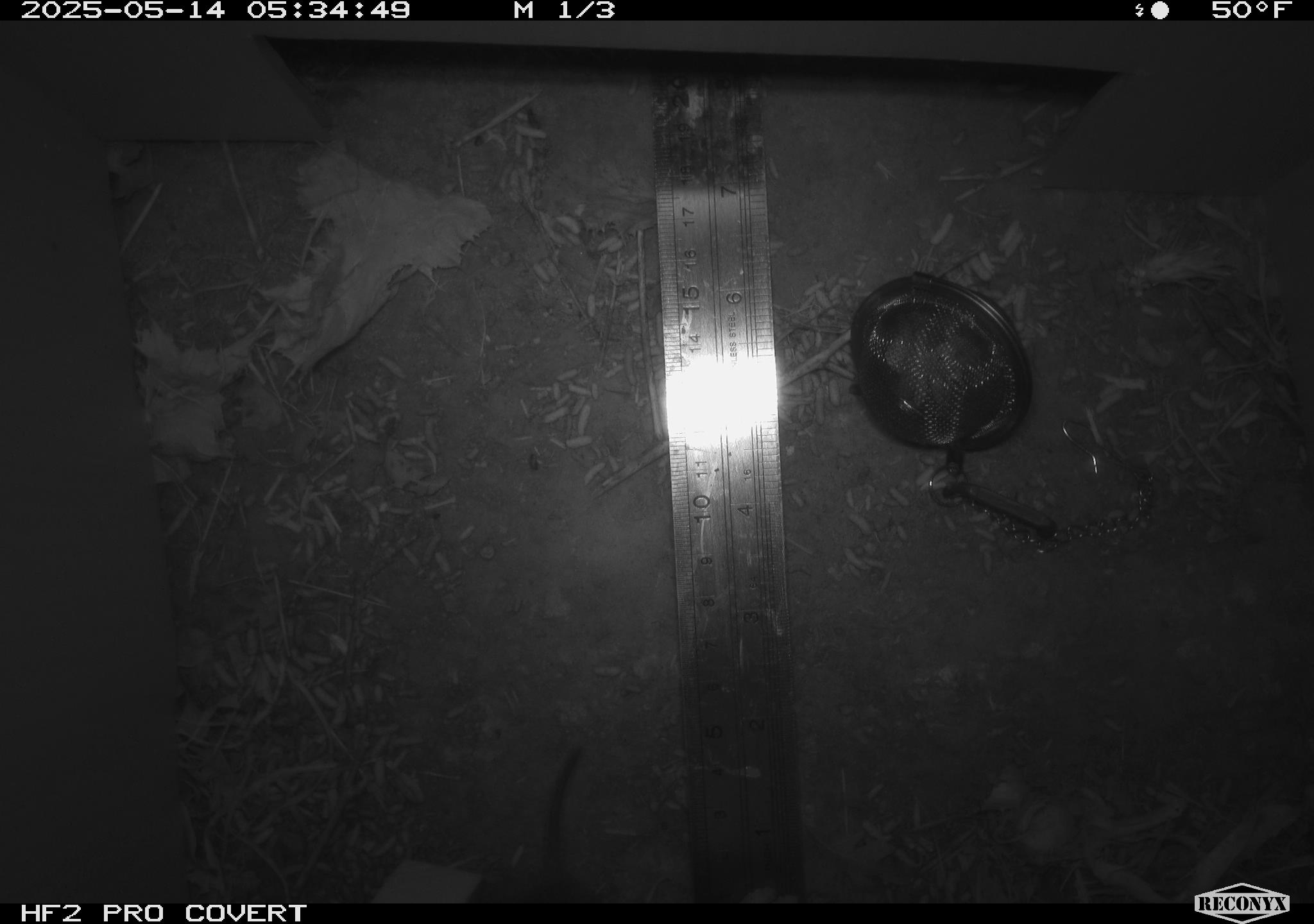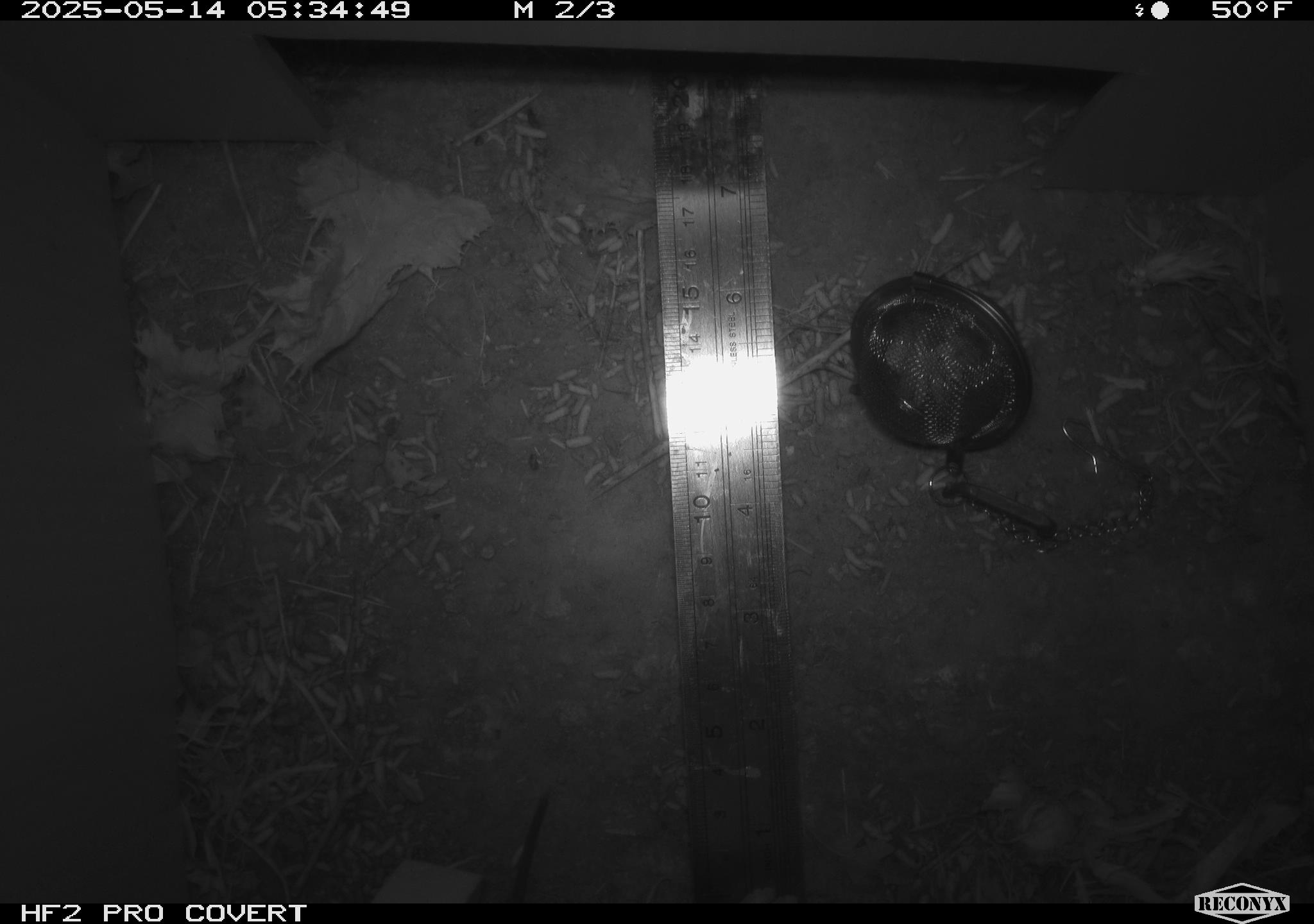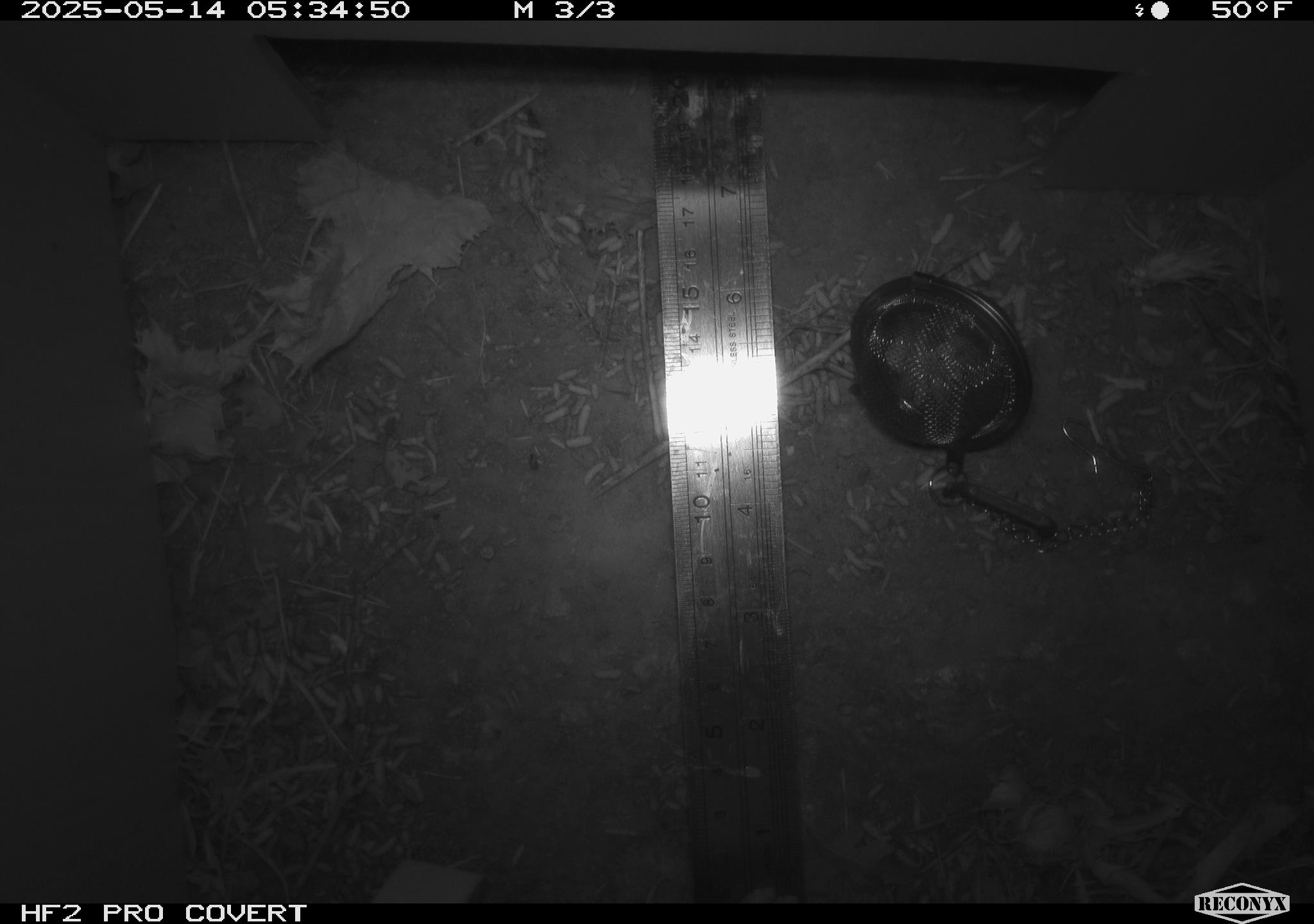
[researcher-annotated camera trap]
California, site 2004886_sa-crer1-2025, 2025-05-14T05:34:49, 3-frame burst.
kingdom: Animalia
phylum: Chordata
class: Mammalia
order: Rodentia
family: Cricetidae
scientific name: Arvicolinae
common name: voles, lemmings, and muskrats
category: arvicolinae subfamily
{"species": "arvicolinae subfamily (voles, lemmings, and muskrats) (Arvicolinae)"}